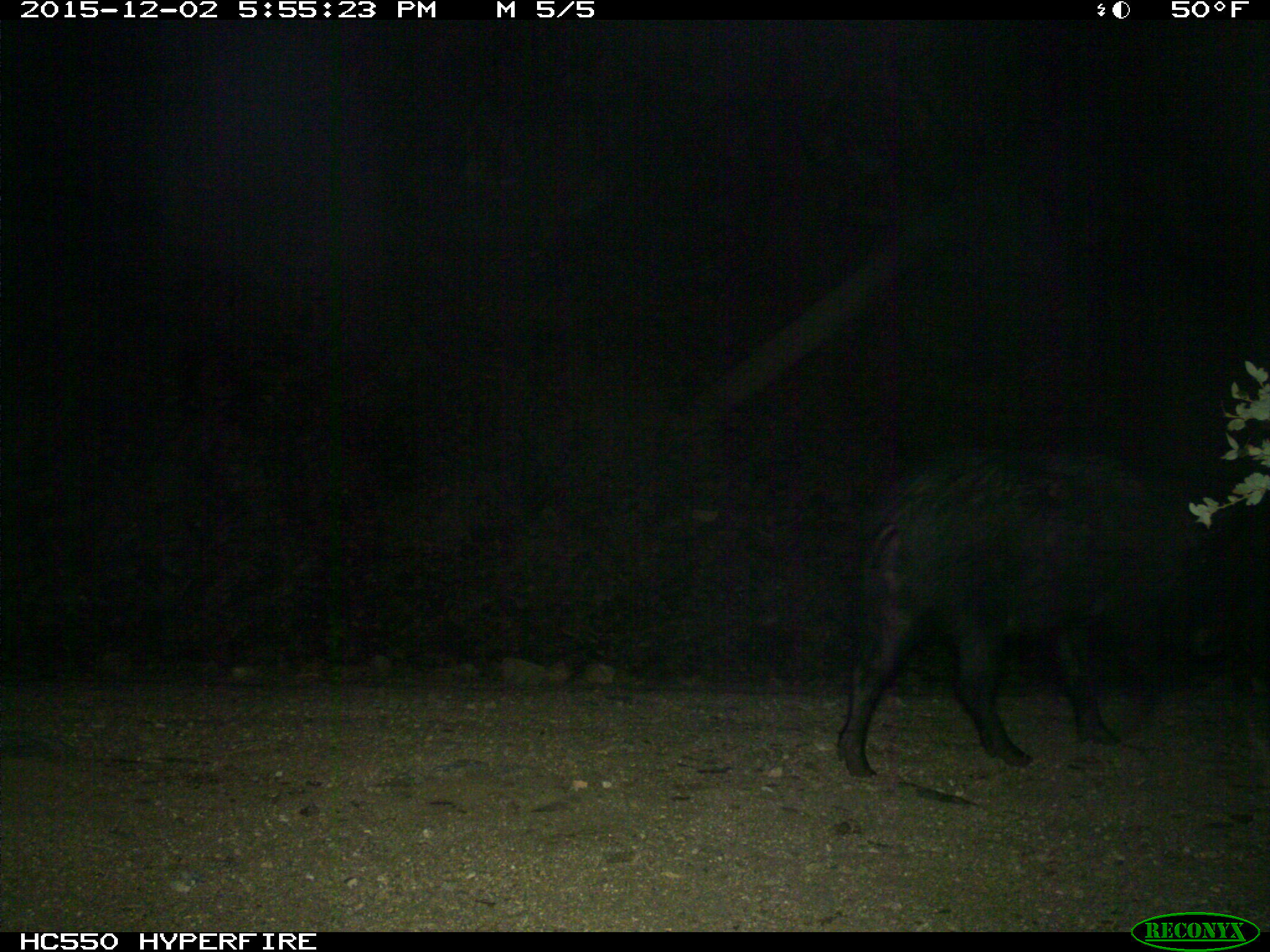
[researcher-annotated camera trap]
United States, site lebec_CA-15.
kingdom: Animalia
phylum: Chordata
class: Mammalia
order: Artiodactyla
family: Suidae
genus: Sus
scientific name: Sus scrofa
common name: wild boar